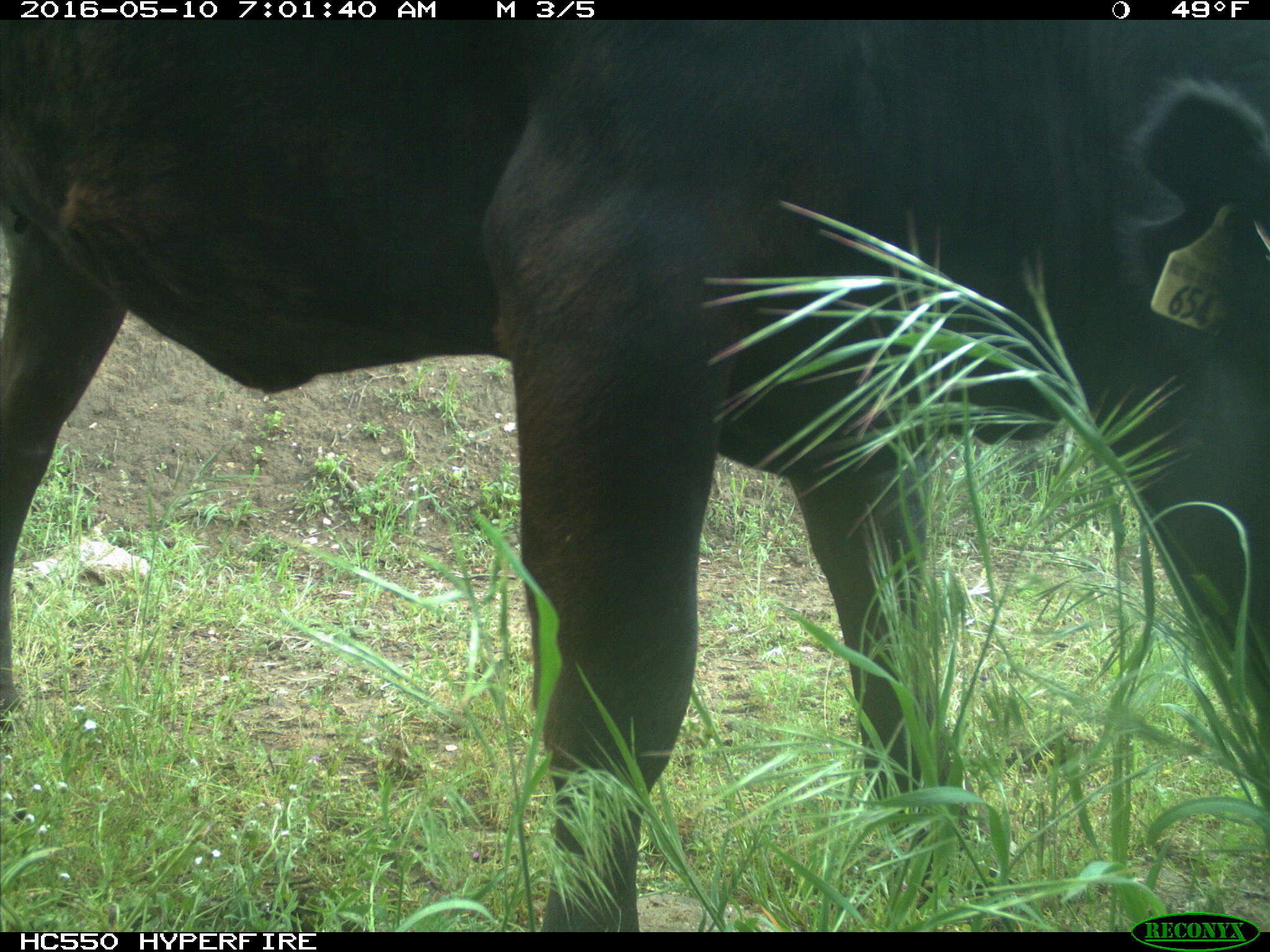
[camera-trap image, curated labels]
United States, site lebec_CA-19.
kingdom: Animalia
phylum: Chordata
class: Mammalia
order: Artiodactyla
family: Bovidae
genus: Bos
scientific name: Bos taurus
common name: domestic cow